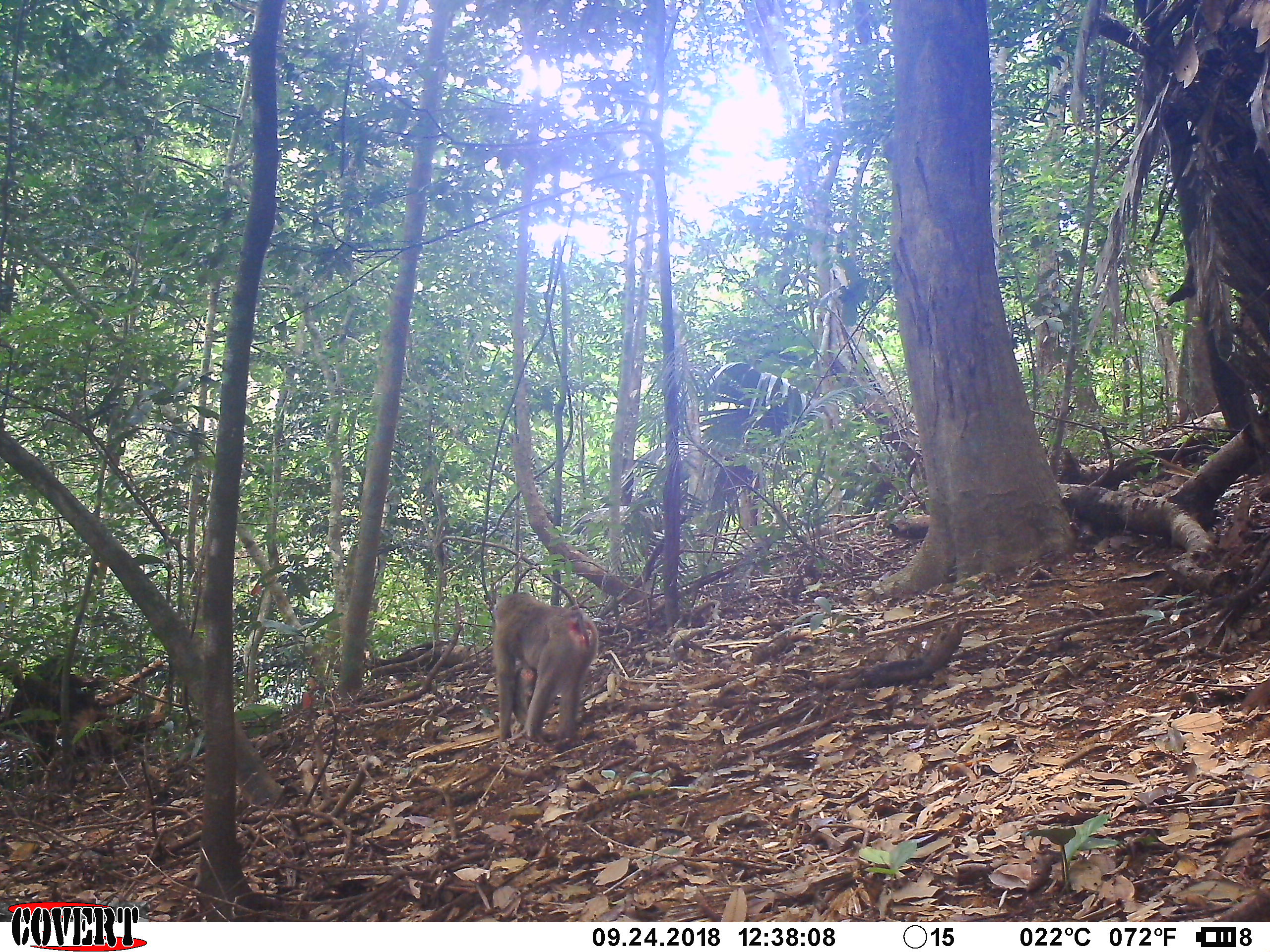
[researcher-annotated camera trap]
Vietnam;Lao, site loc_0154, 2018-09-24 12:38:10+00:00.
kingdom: Animalia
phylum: Chordata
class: Mammalia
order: Primates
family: Cercopithecidae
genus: Macaca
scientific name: Macaca nemestrina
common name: pig-tailed macaque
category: pig tailed macaque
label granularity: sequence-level